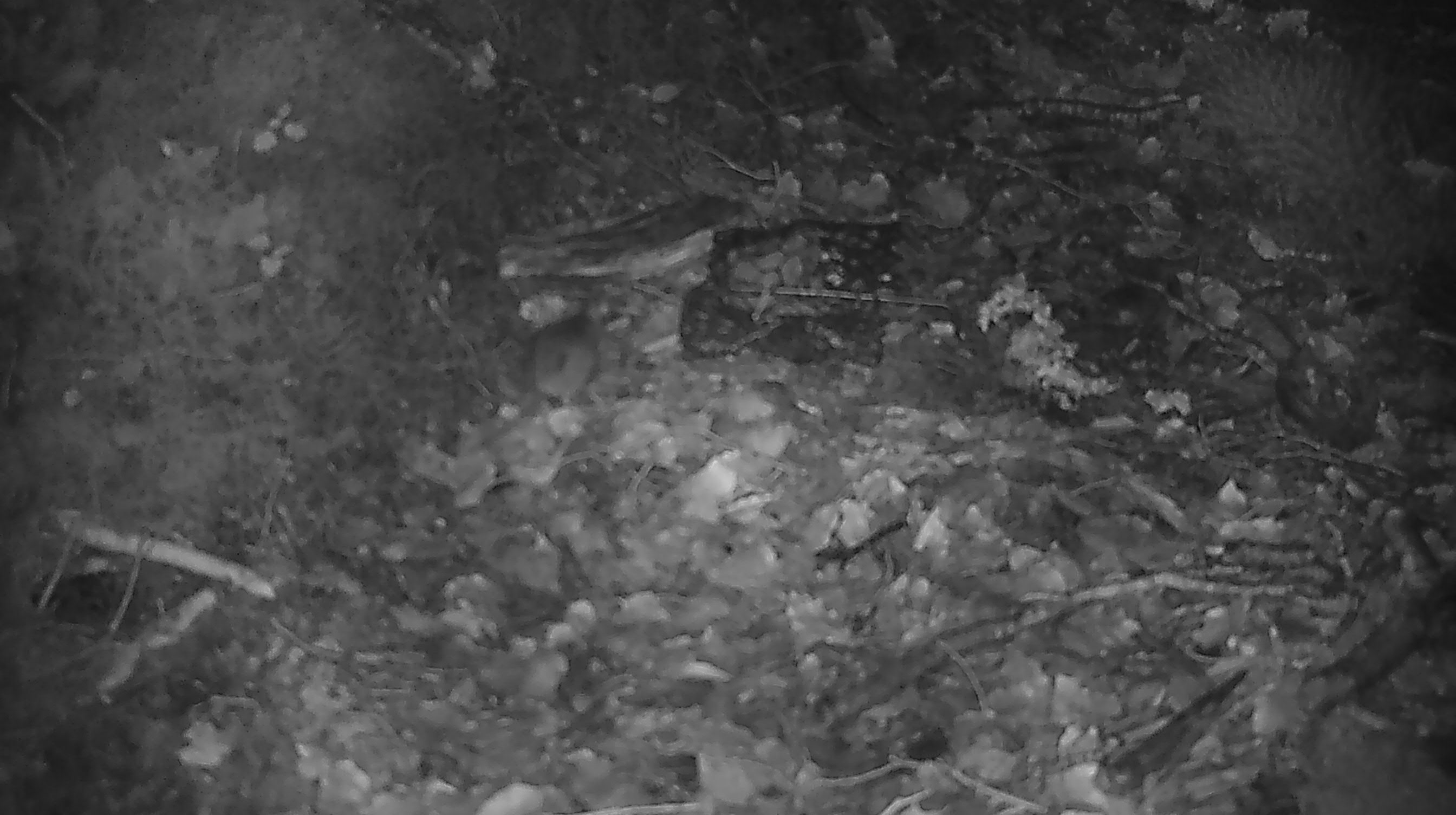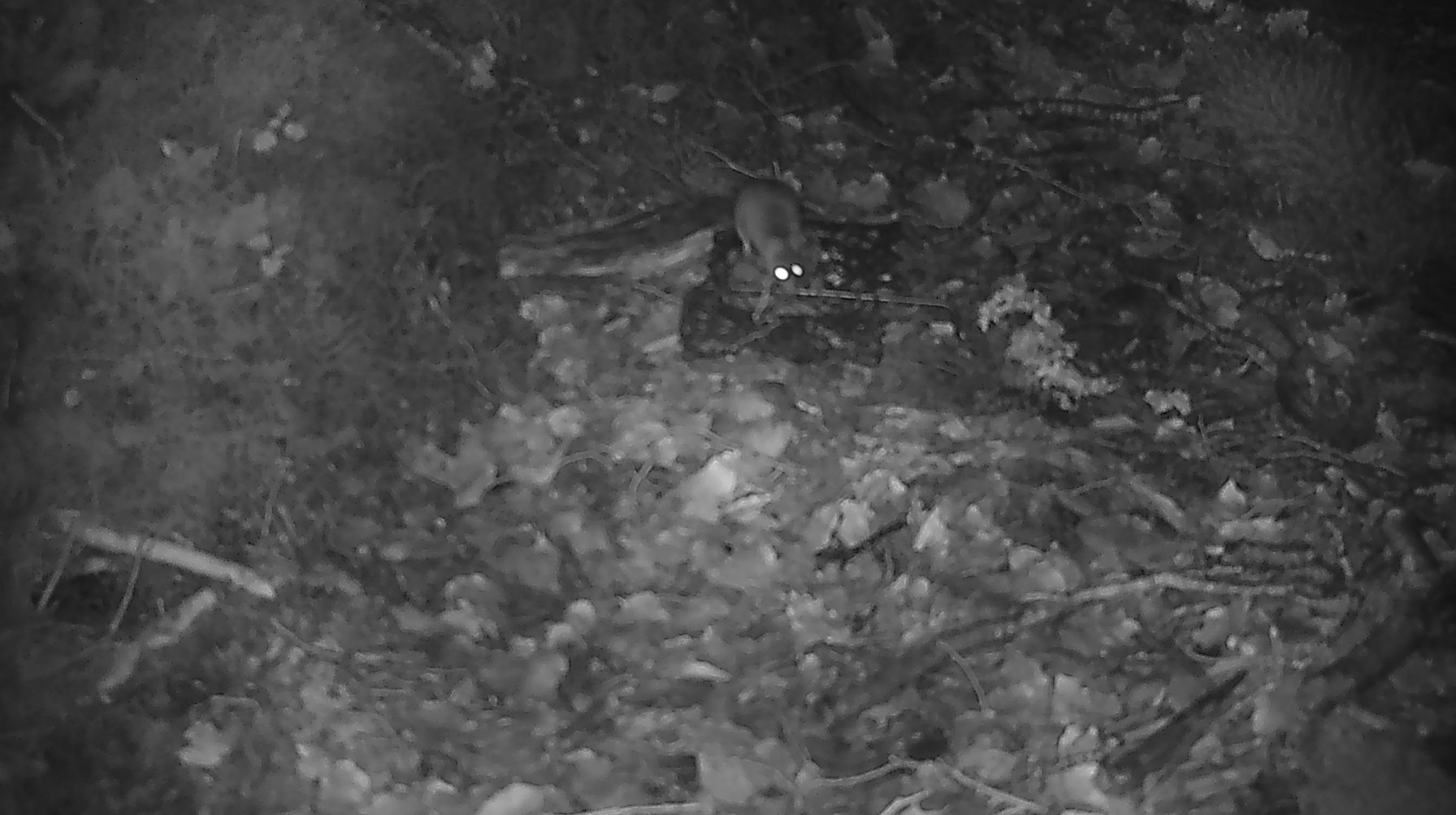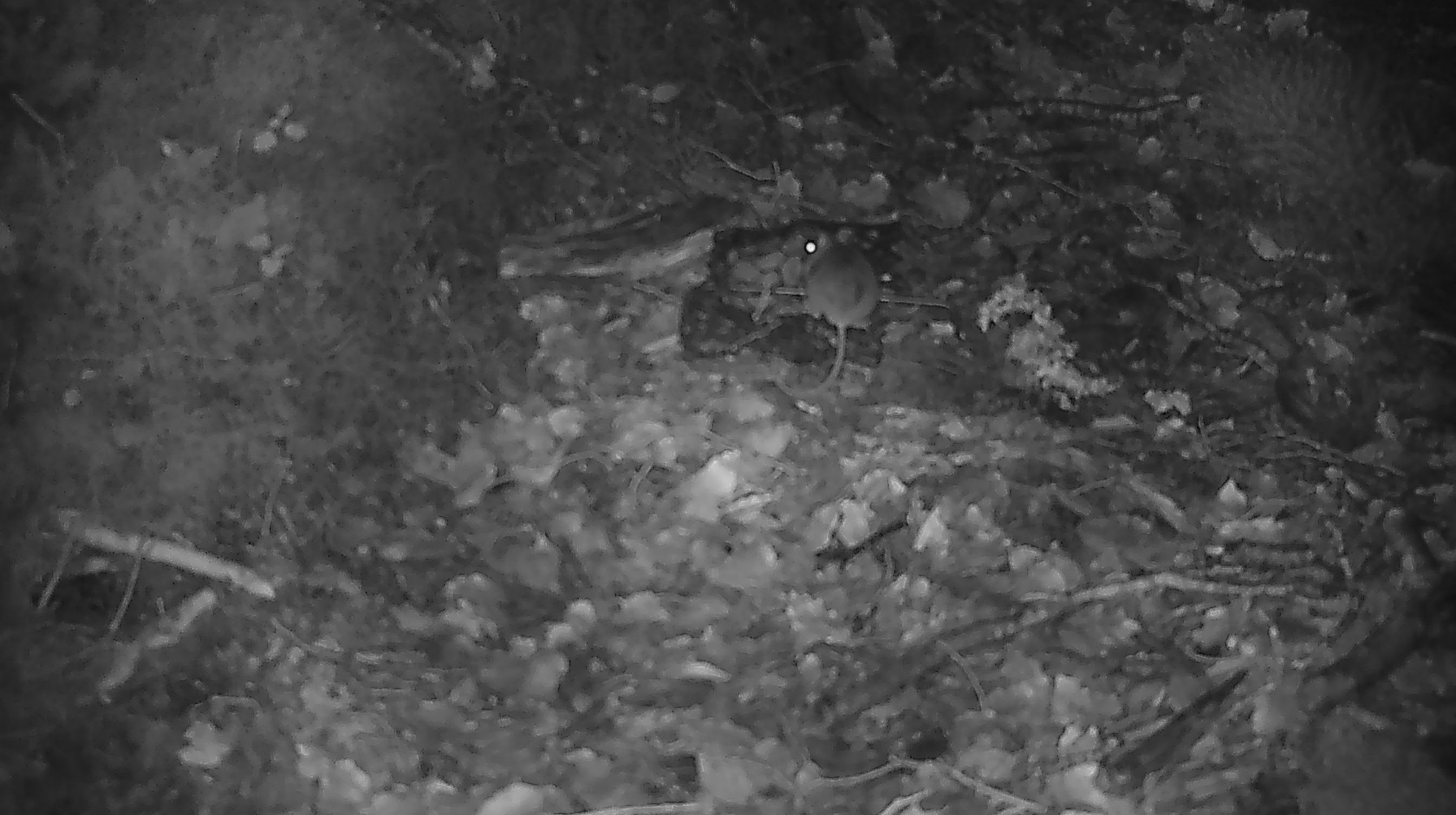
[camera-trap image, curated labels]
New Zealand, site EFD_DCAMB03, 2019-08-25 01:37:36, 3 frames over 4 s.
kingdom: Animalia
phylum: Chordata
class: Mammalia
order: Rodentia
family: Muridae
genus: Mus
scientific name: Mus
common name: mouse